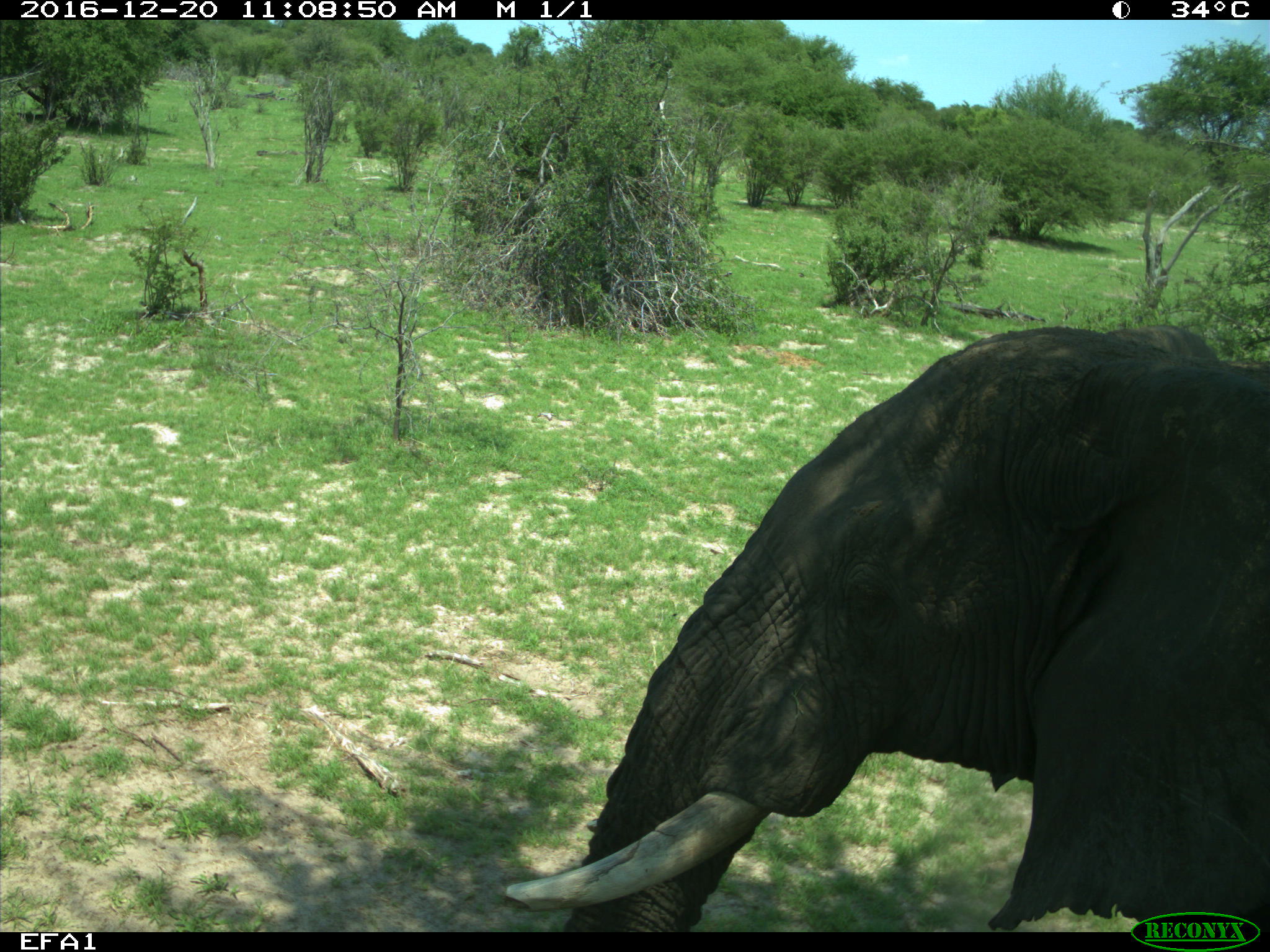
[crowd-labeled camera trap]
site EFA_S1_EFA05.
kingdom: Animalia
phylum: Chordata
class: Mammalia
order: Proboscidea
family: Elephantidae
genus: Loxodonta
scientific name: Loxodonta africana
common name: african bush elephant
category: elephant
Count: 1.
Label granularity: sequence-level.